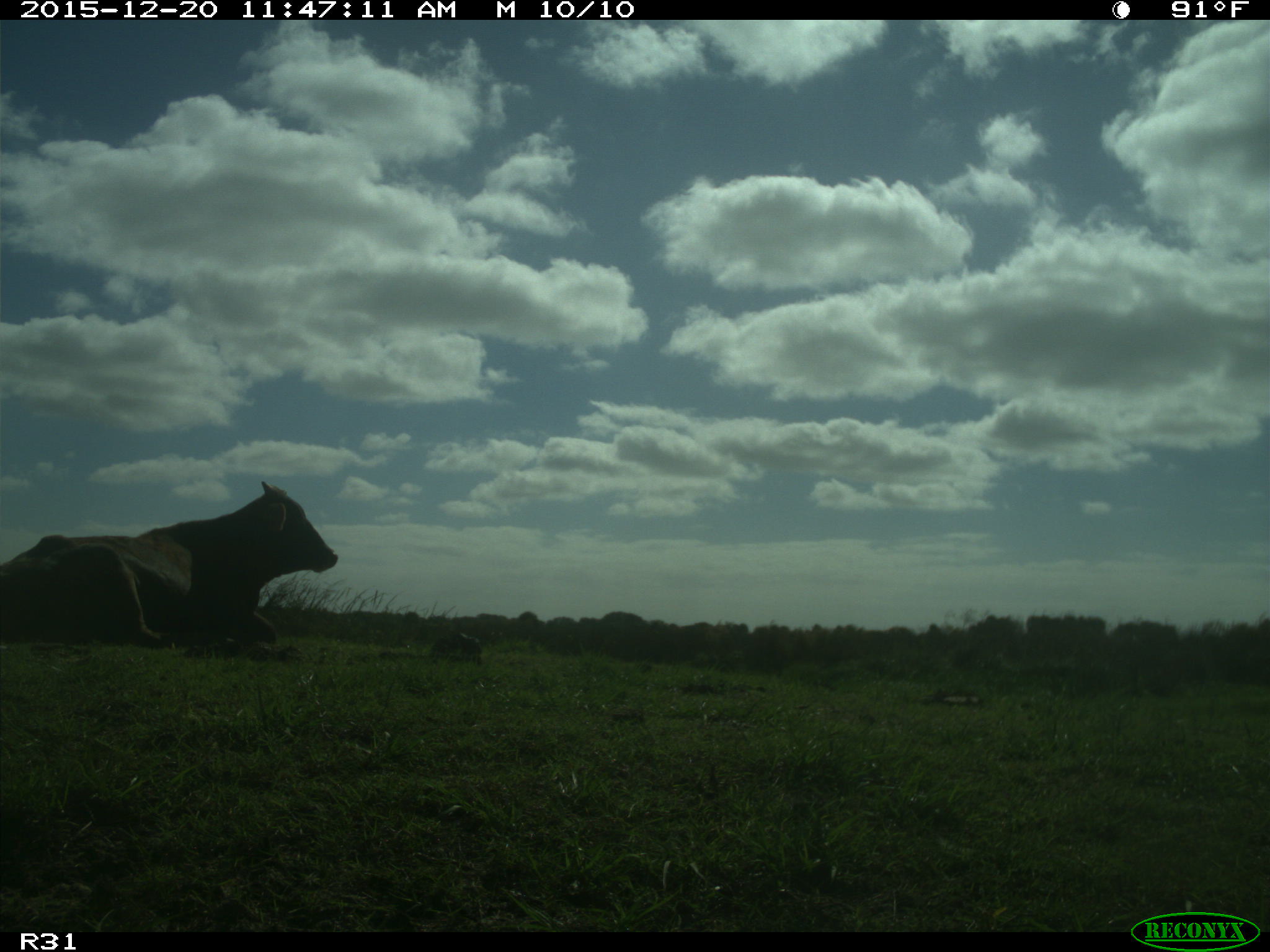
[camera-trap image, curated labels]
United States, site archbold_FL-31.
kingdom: Animalia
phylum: Chordata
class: Mammalia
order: Artiodactyla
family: Bovidae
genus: Bos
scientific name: Bos taurus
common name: domestic cow